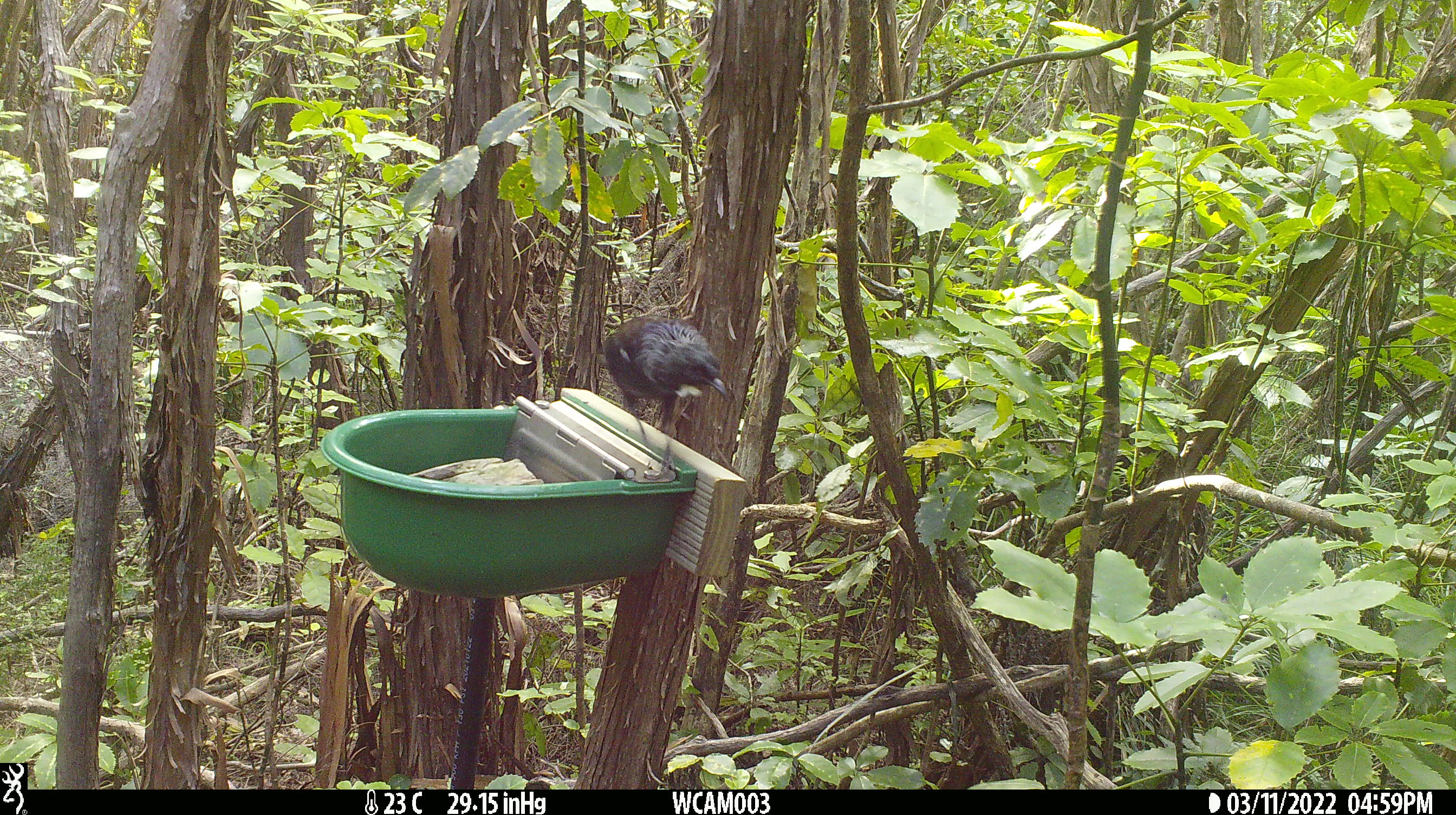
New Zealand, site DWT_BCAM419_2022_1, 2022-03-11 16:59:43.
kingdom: Animalia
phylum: Chordata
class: Aves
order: Passeriformes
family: Meliphagidae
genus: Prosthemadera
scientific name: Prosthemadera novaeseelandiae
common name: tui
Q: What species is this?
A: Tui (Prosthemadera novaeseelandiae).